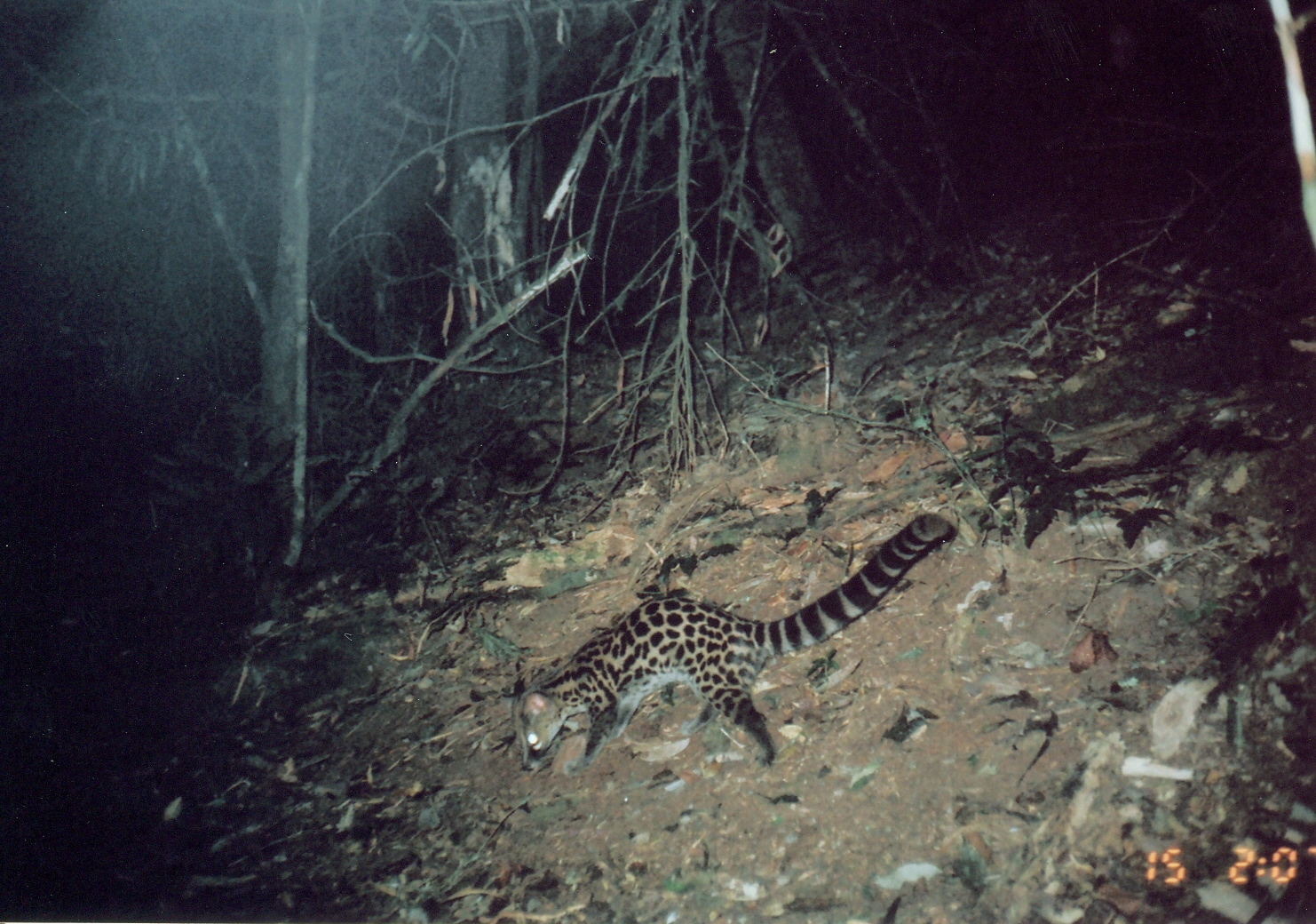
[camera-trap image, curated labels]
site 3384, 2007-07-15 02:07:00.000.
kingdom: Animalia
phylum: Chordata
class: Mammalia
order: Carnivora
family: Viverridae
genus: Genetta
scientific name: Genetta servalina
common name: servaline genet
Genetta servalina (servaline genet), count 1.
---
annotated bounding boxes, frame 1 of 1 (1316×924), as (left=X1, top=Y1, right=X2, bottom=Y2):
genetta servalina: (left=509, top=511, right=952, bottom=774)